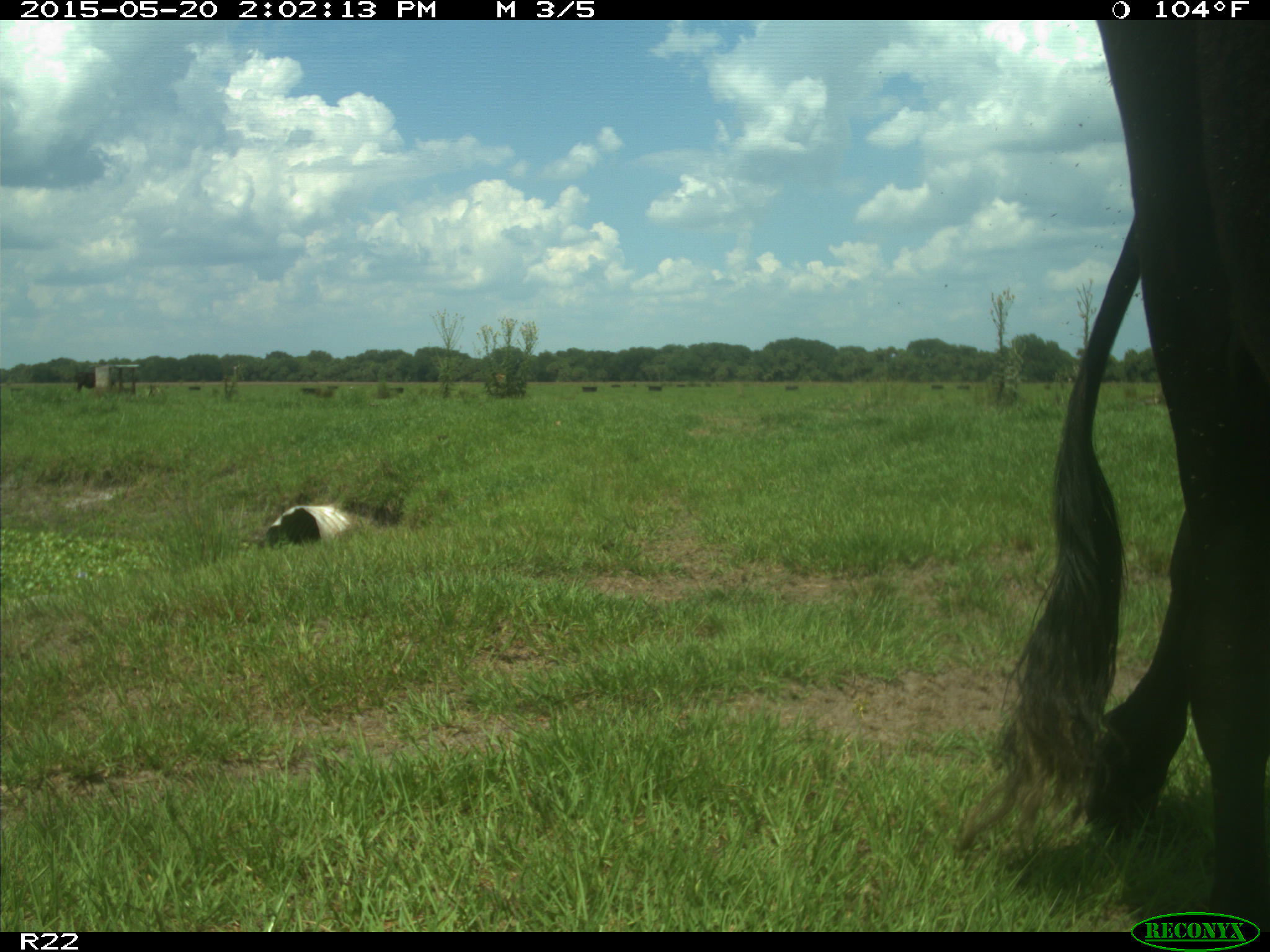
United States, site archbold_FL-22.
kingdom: Animalia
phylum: Chordata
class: Mammalia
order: Artiodactyla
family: Bovidae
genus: Bos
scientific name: Bos taurus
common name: domestic cow